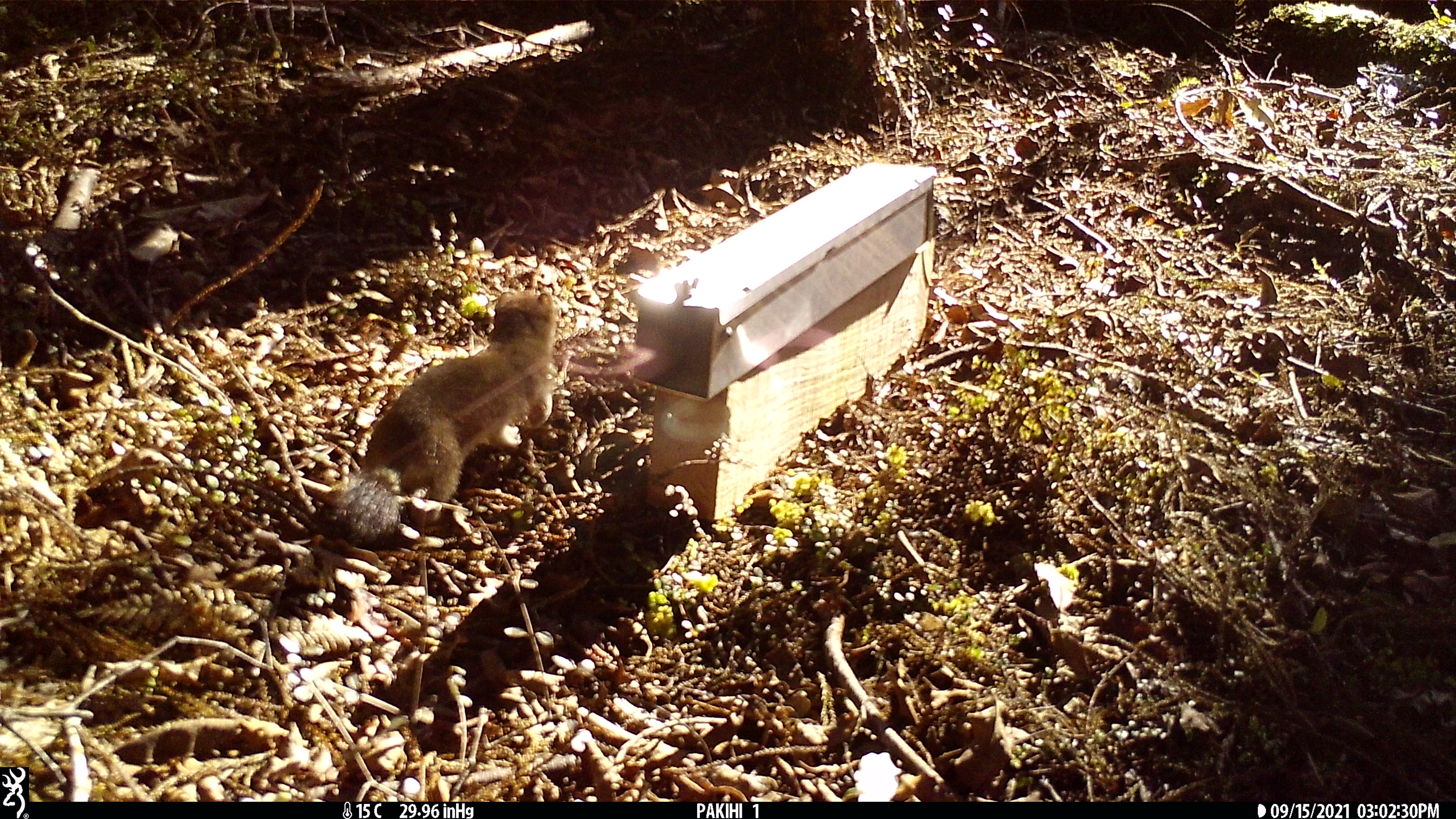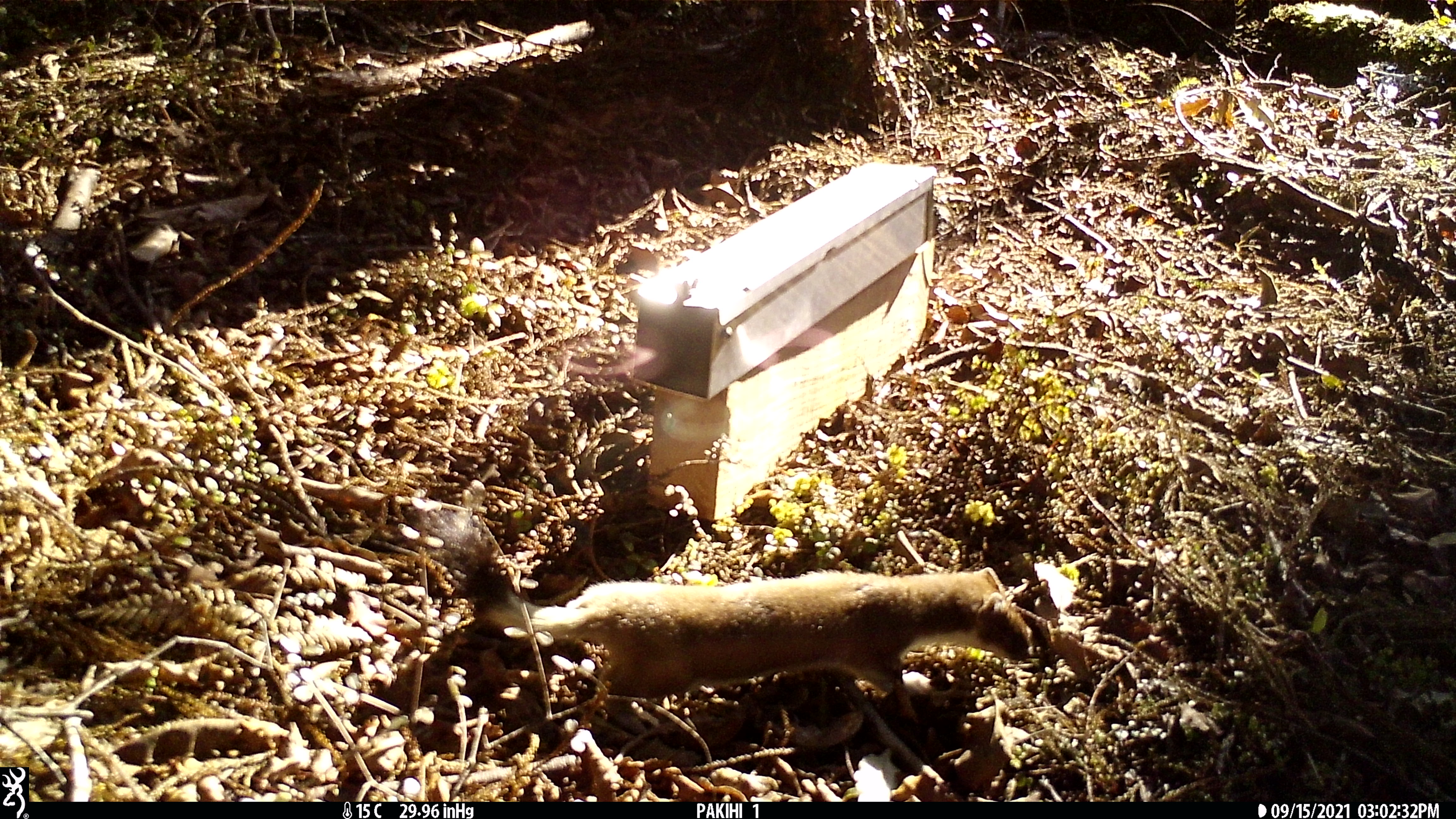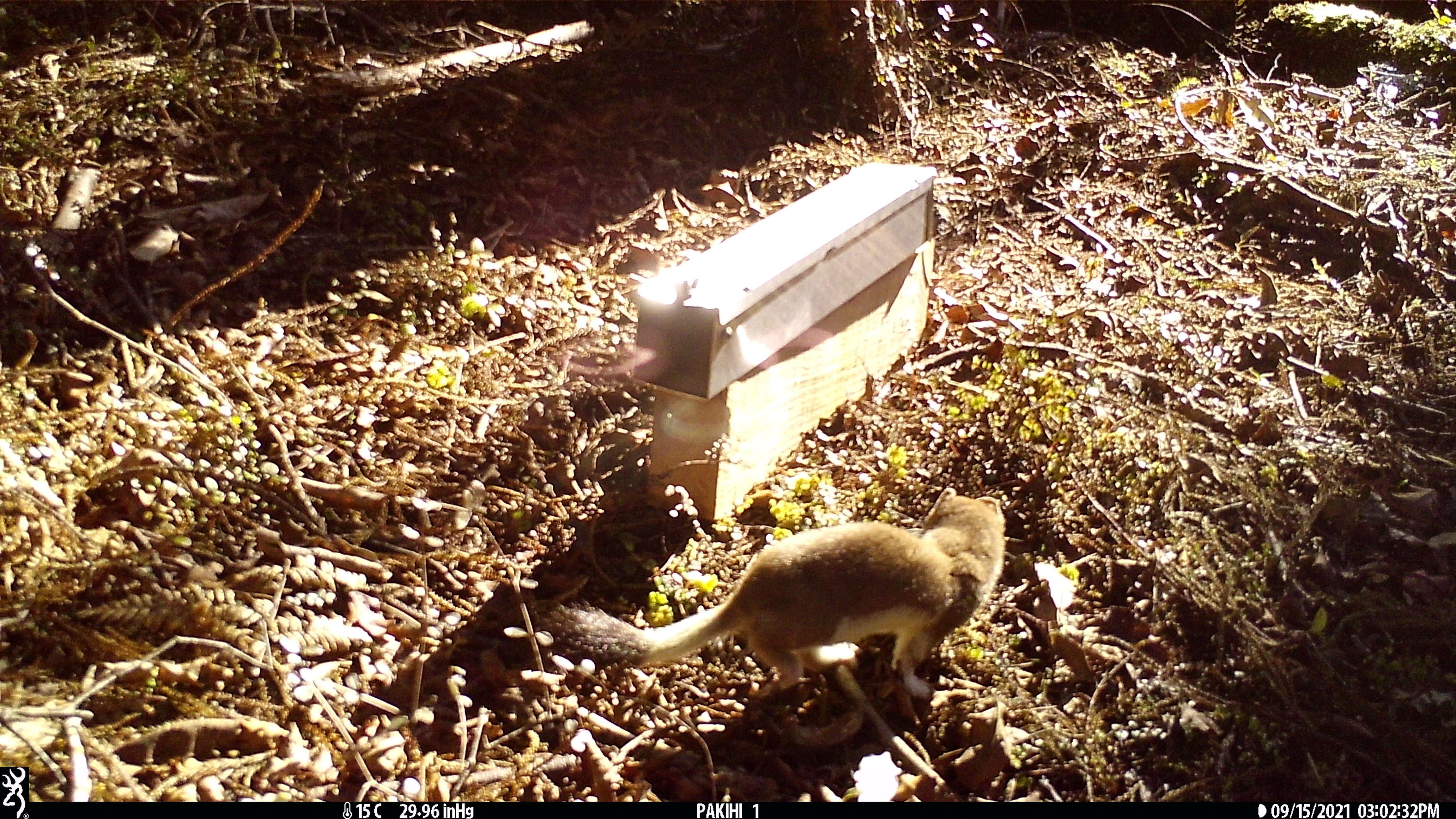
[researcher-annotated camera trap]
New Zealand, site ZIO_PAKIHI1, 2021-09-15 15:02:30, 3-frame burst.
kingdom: Animalia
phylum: Chordata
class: Mammalia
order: Carnivora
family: Mustelidae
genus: Mustela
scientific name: Mustela erminea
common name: stoat